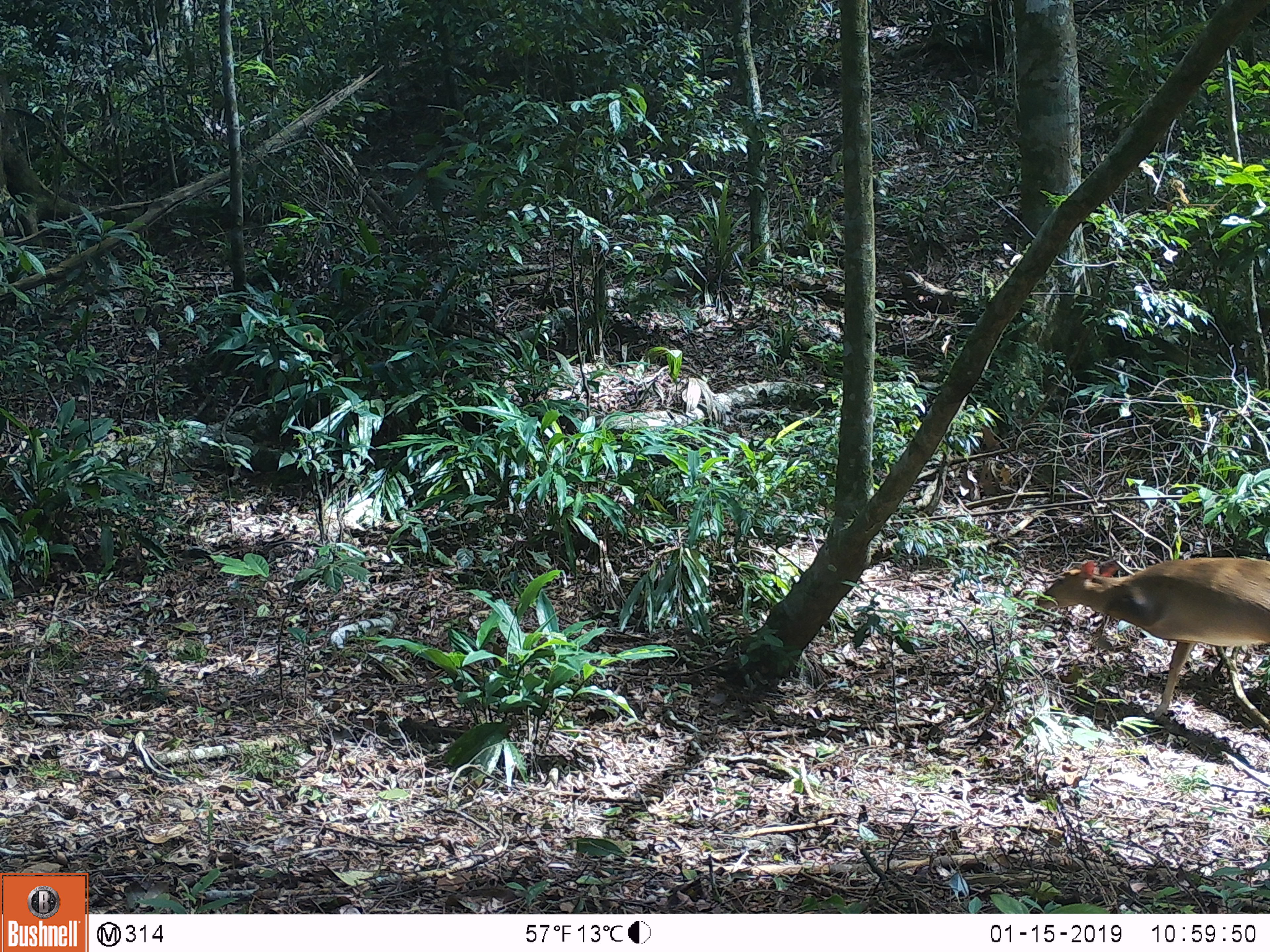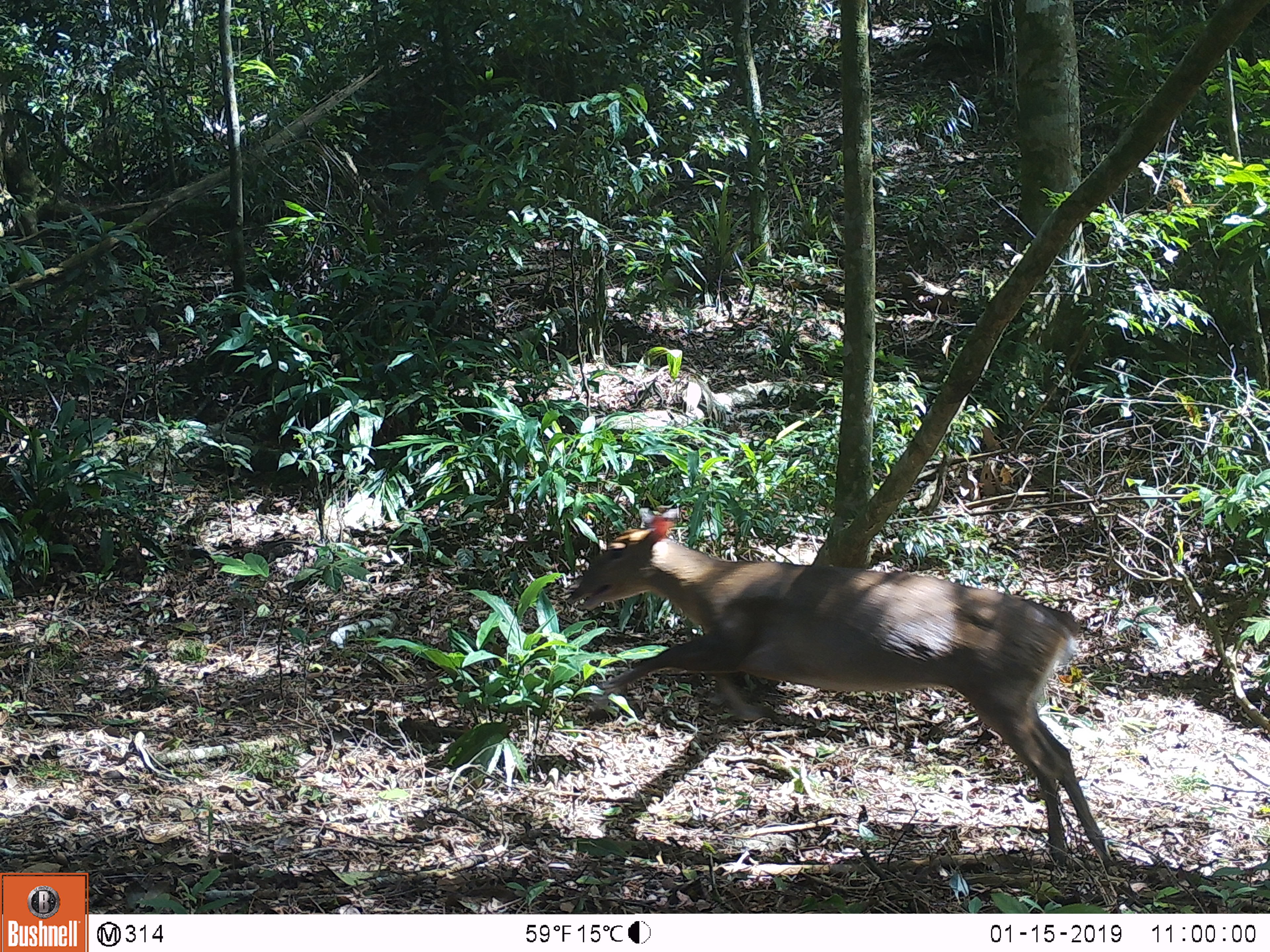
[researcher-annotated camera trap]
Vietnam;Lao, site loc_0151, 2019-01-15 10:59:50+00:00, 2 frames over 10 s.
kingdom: Animalia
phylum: Chordata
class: Mammalia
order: Artiodactyla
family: Cervidae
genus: Muntiacus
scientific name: Muntiacus vuquangensis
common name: large-antlered muntjac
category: large antlered muntjac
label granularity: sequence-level